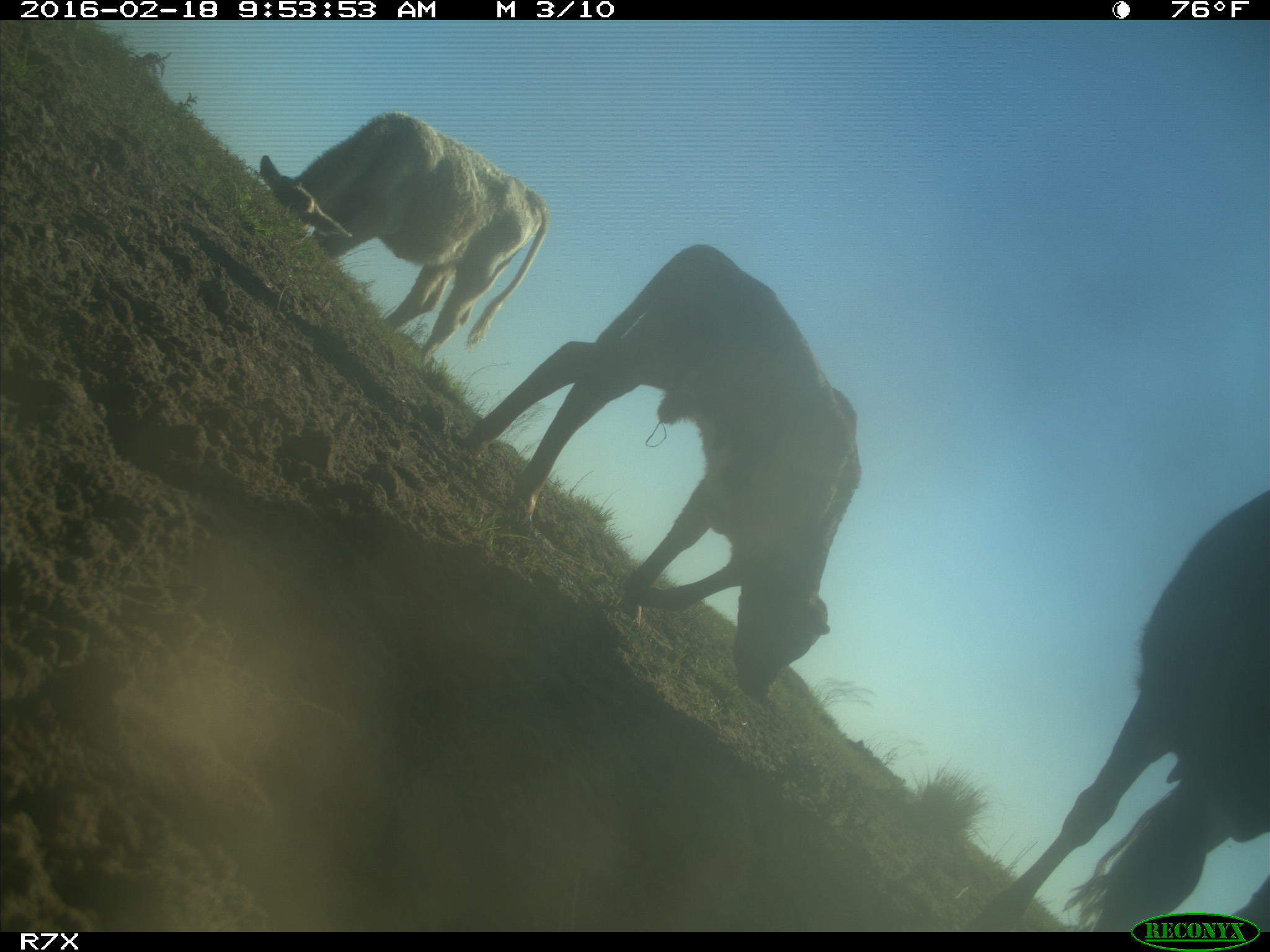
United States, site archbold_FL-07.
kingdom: Animalia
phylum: Chordata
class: Mammalia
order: Artiodactyla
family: Bovidae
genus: Bos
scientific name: Bos taurus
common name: domestic cow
Bos taurus (domestic cow).